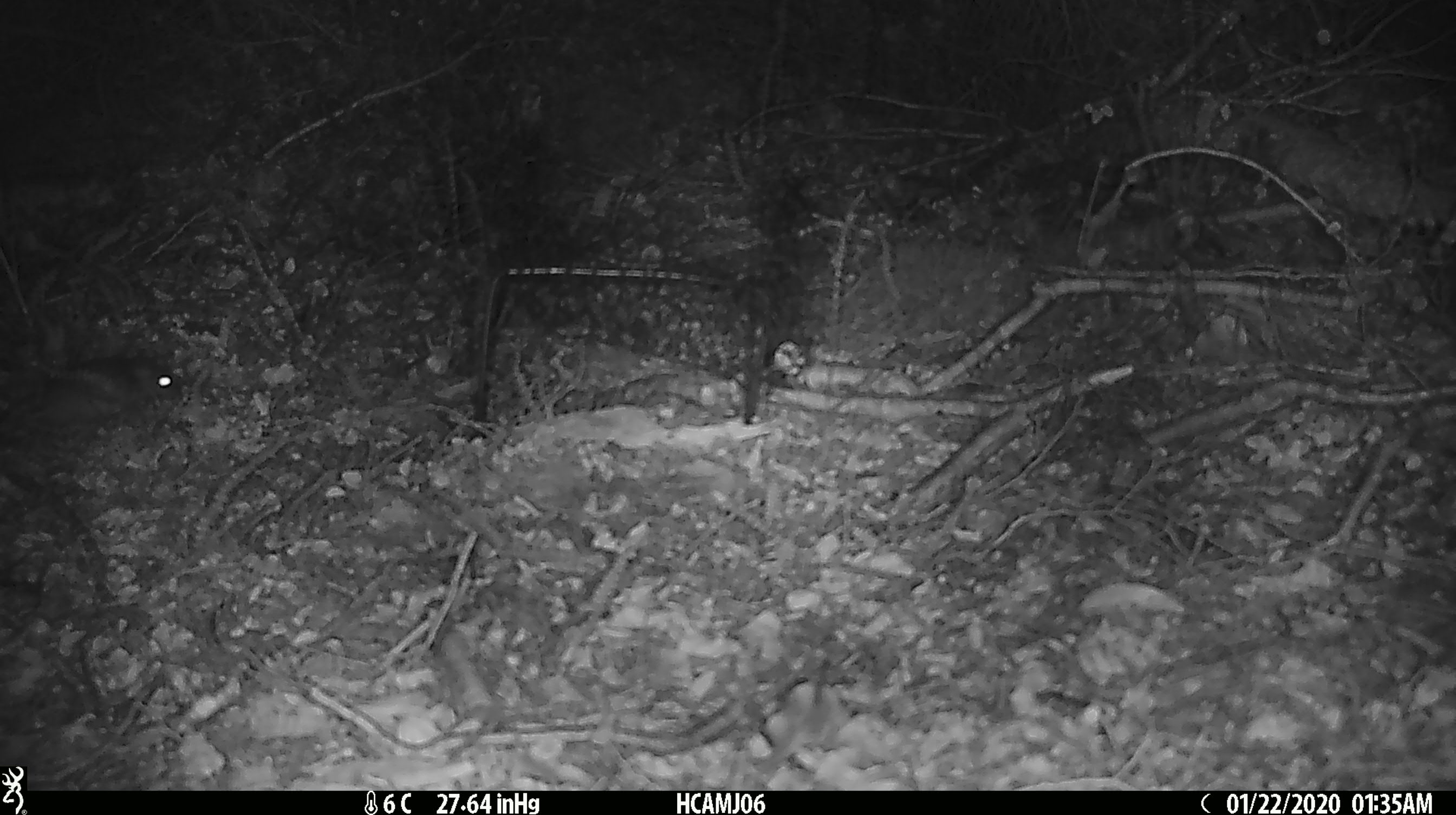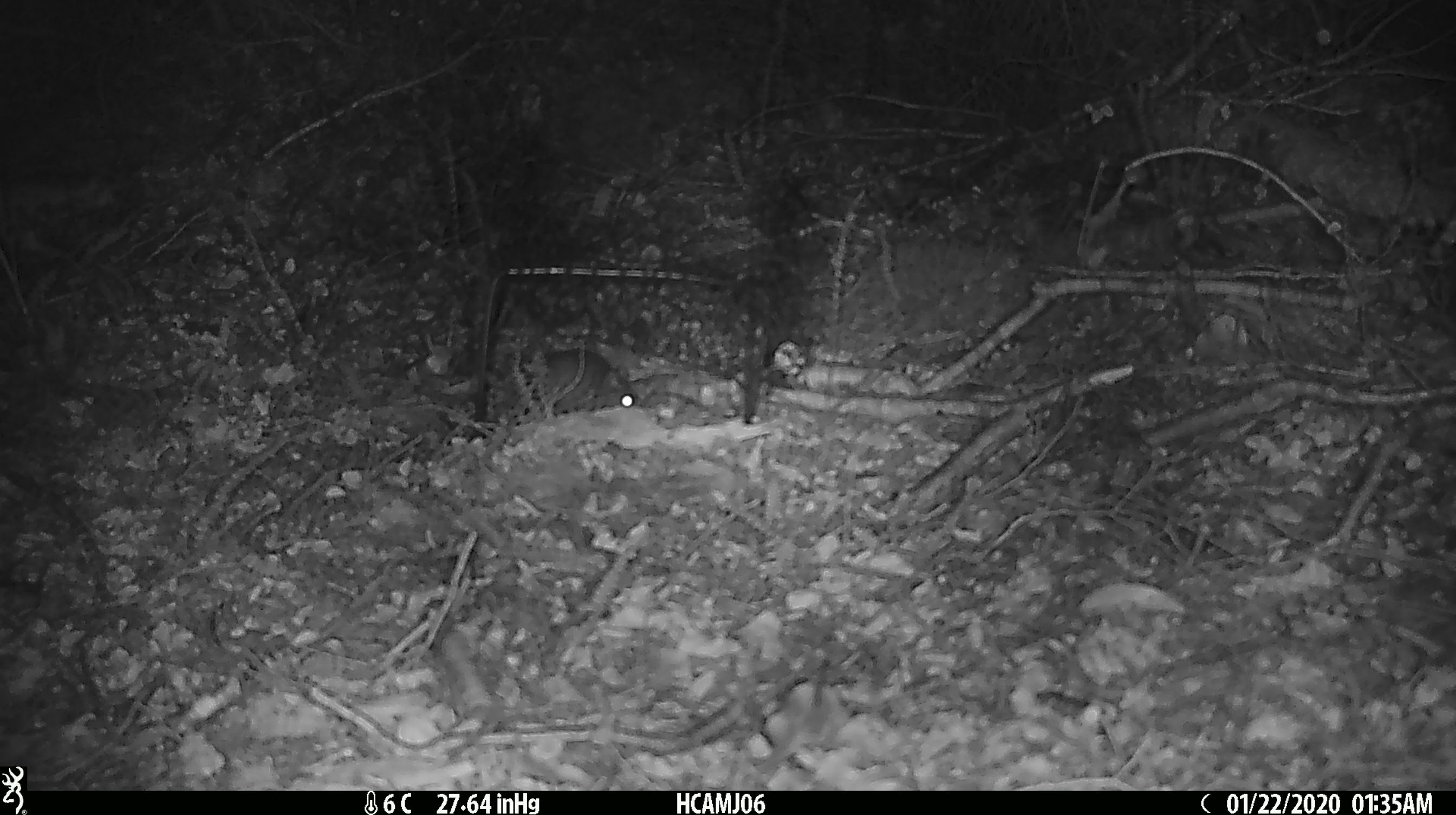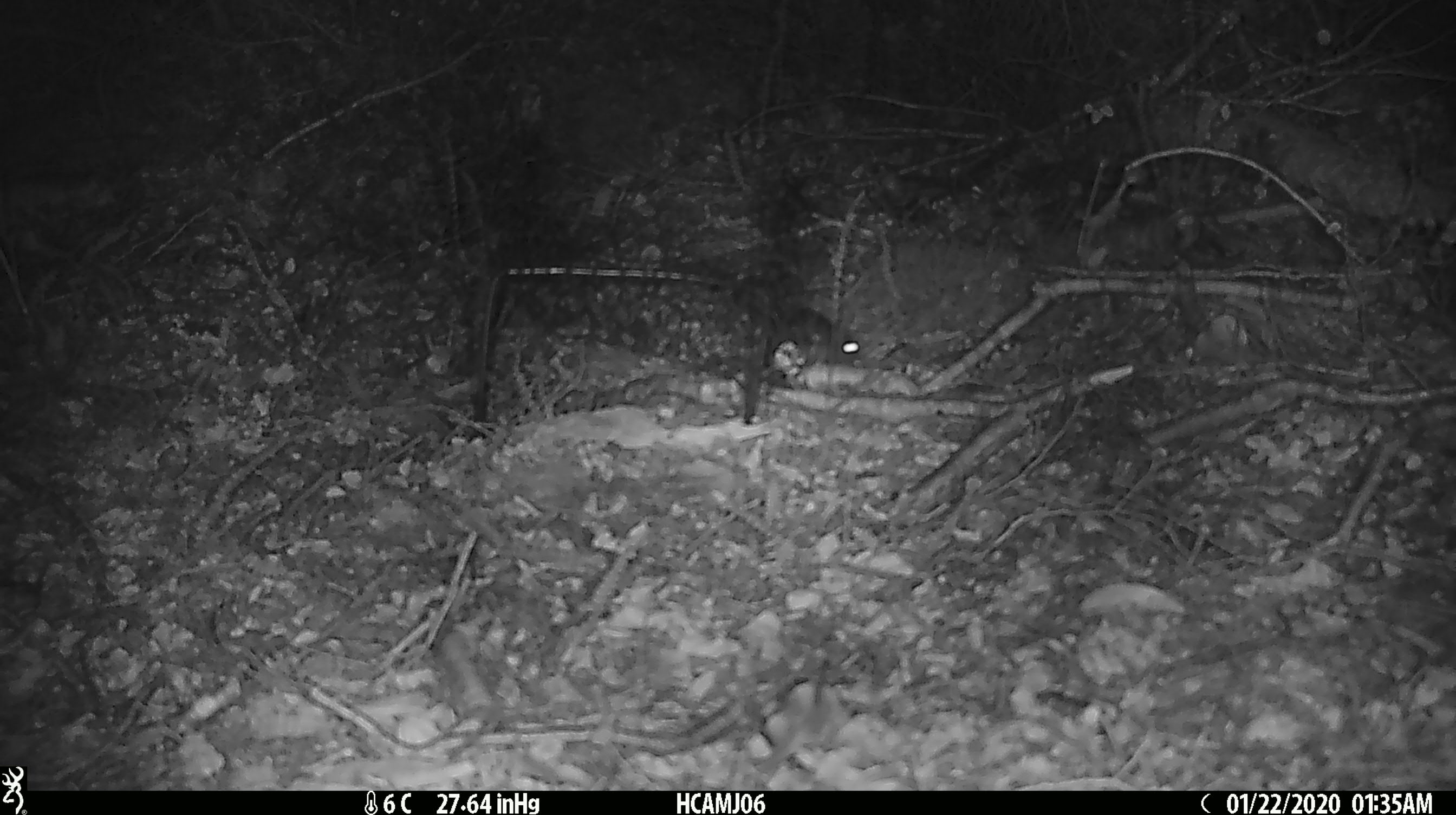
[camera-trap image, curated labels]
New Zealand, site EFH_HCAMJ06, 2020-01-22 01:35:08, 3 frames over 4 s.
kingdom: Animalia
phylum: Chordata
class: Mammalia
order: Rodentia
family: Muridae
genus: Mus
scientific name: Mus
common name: mouse